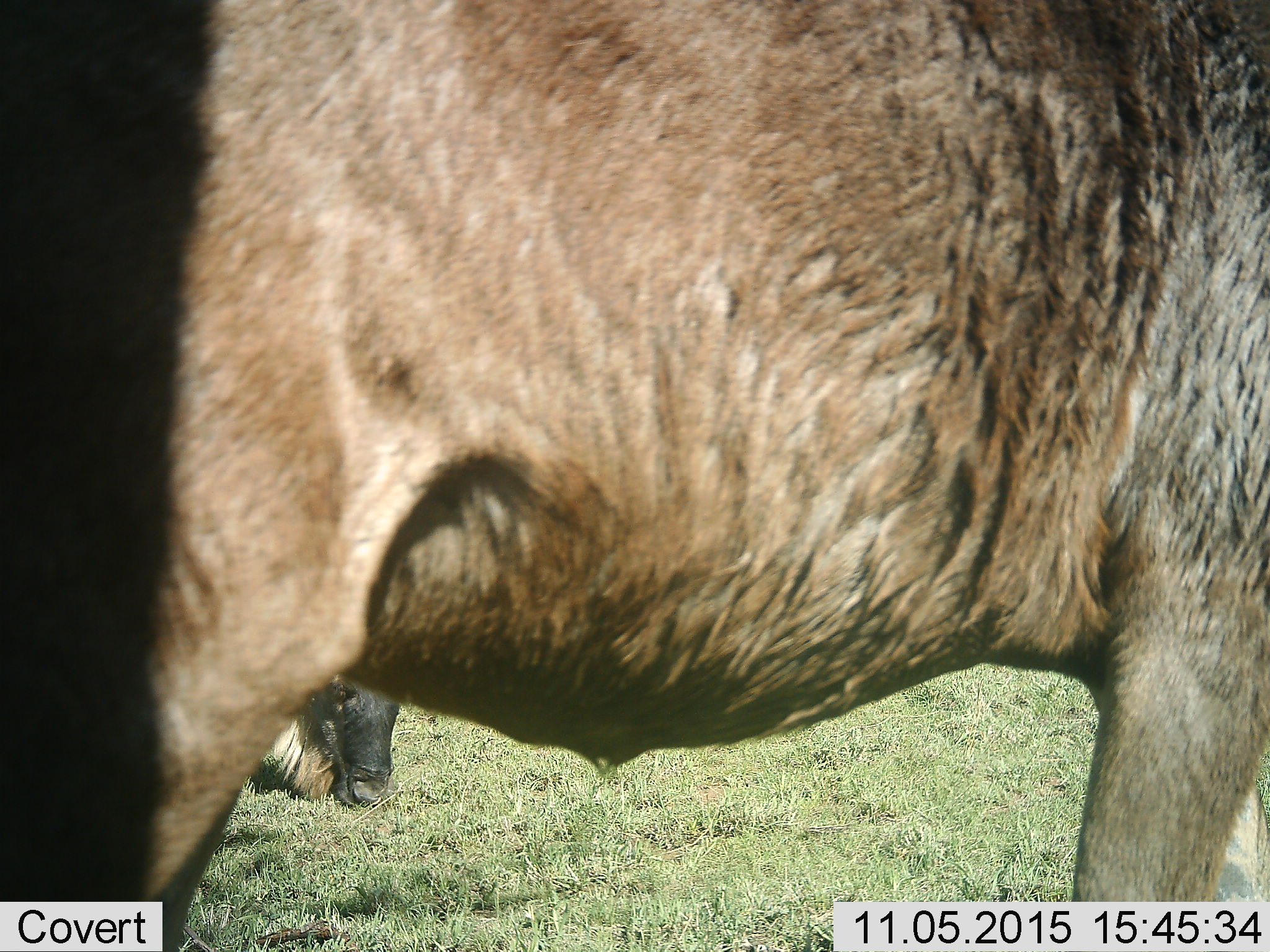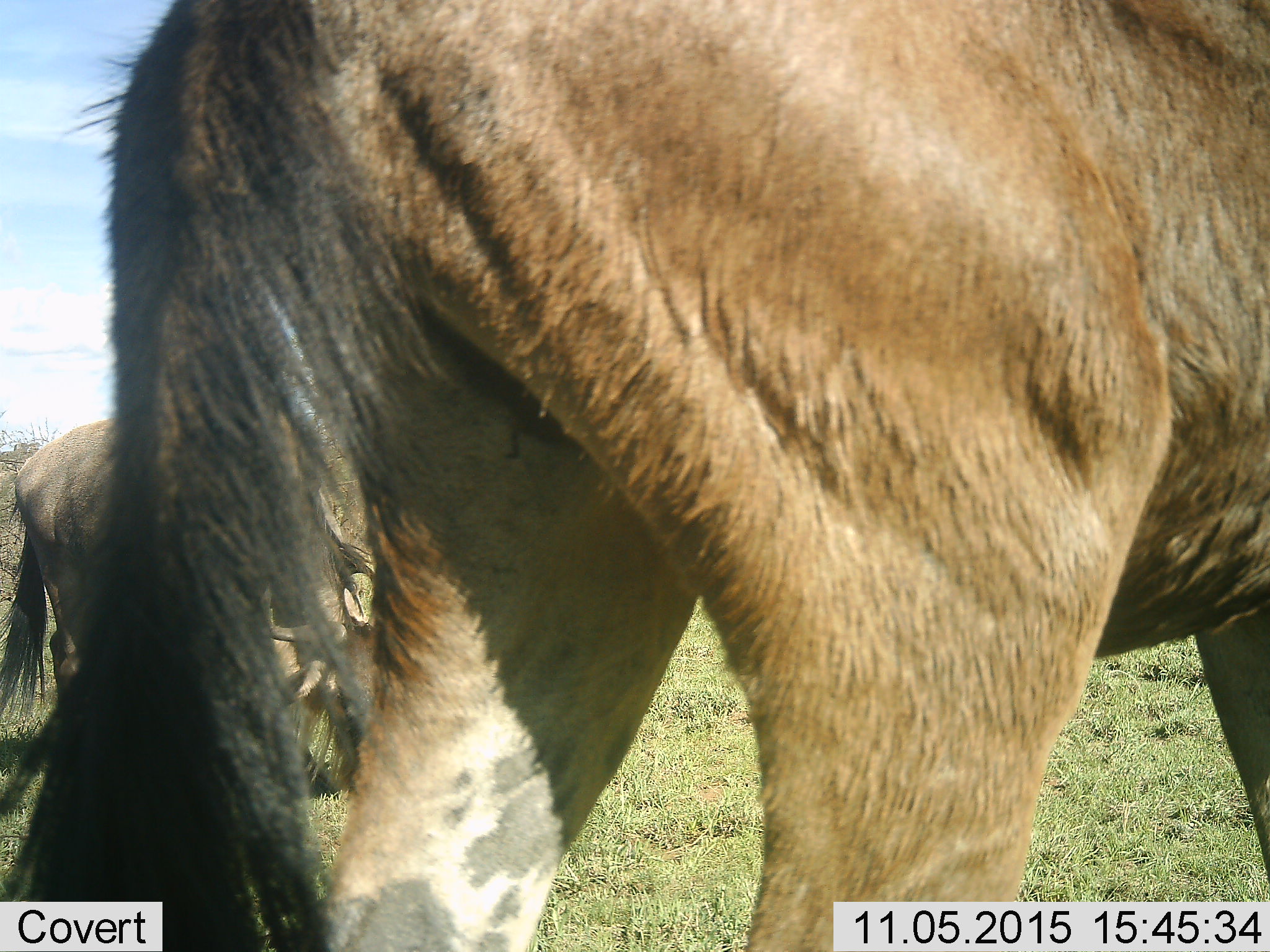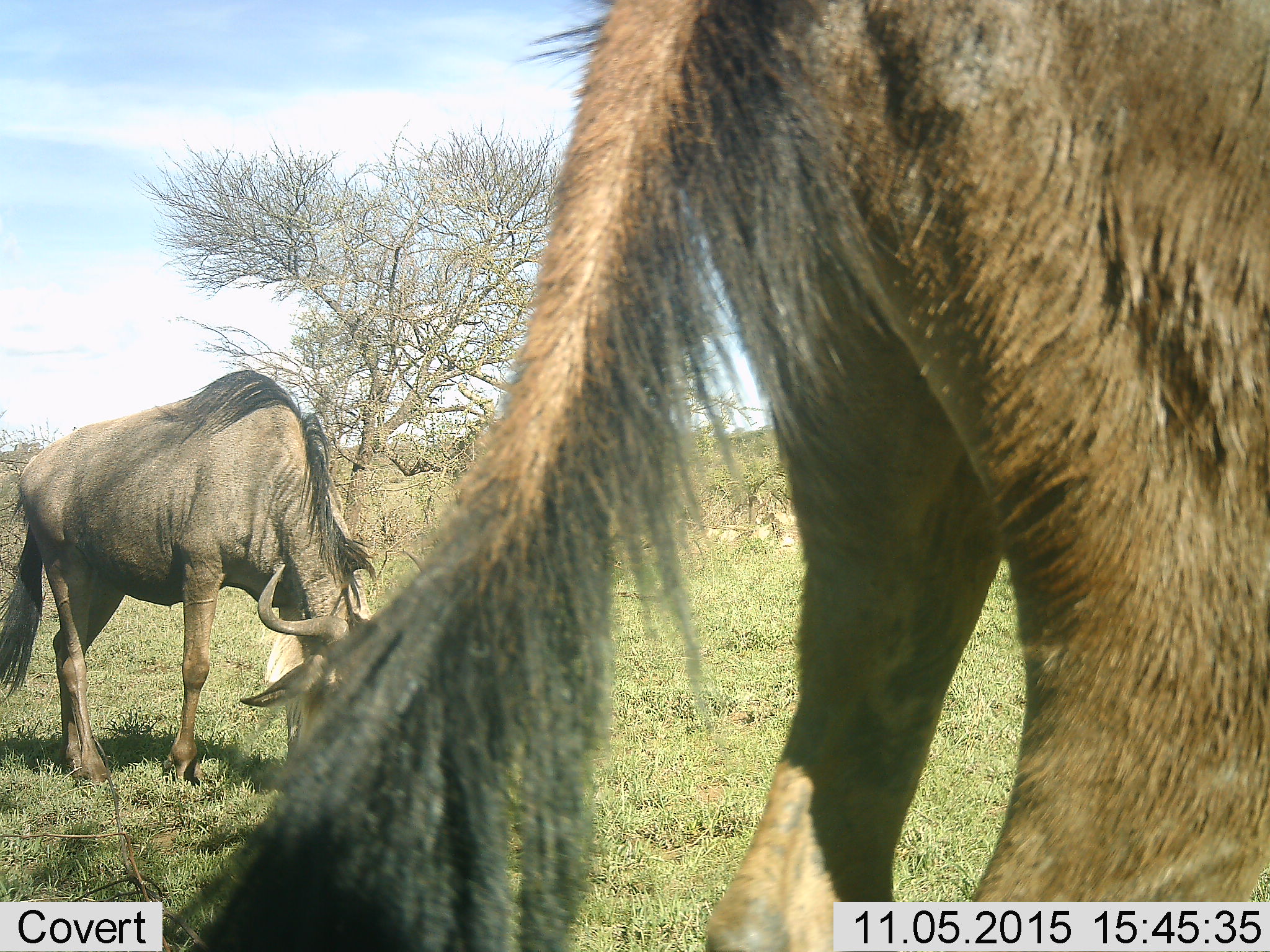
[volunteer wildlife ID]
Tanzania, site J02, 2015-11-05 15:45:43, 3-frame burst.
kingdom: Animalia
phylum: Chordata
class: Mammalia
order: Artiodactyla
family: Bovidae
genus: Connochaetes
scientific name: Connochaetes taurinus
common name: blue wildebeest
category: wildebeest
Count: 2.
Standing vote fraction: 44%.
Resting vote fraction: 0%.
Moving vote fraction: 56%.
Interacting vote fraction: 0%.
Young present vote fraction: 0%.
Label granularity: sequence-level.